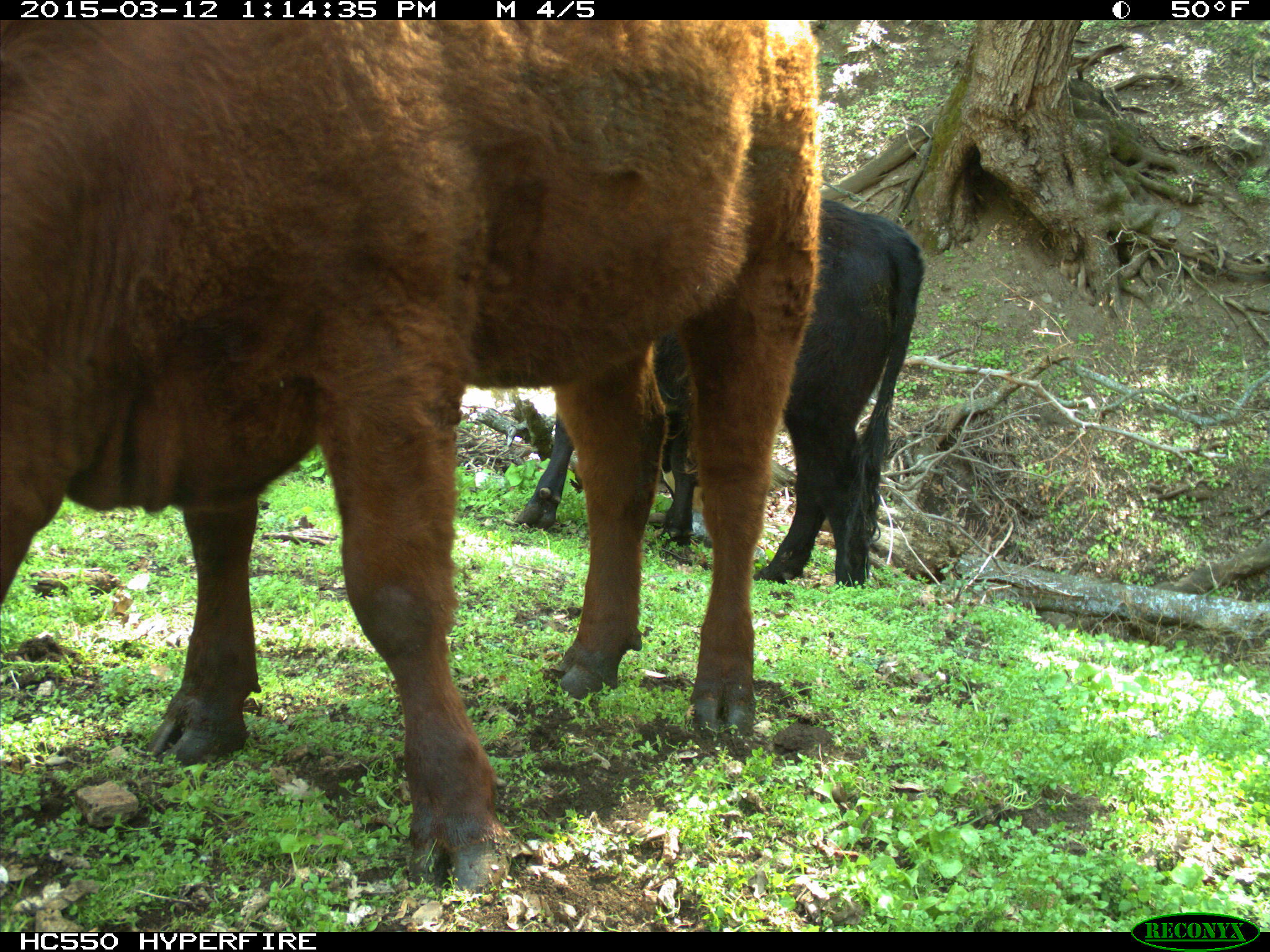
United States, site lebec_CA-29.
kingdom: Animalia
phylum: Chordata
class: Mammalia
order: Artiodactyla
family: Bovidae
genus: Bos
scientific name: Bos taurus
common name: domestic cow